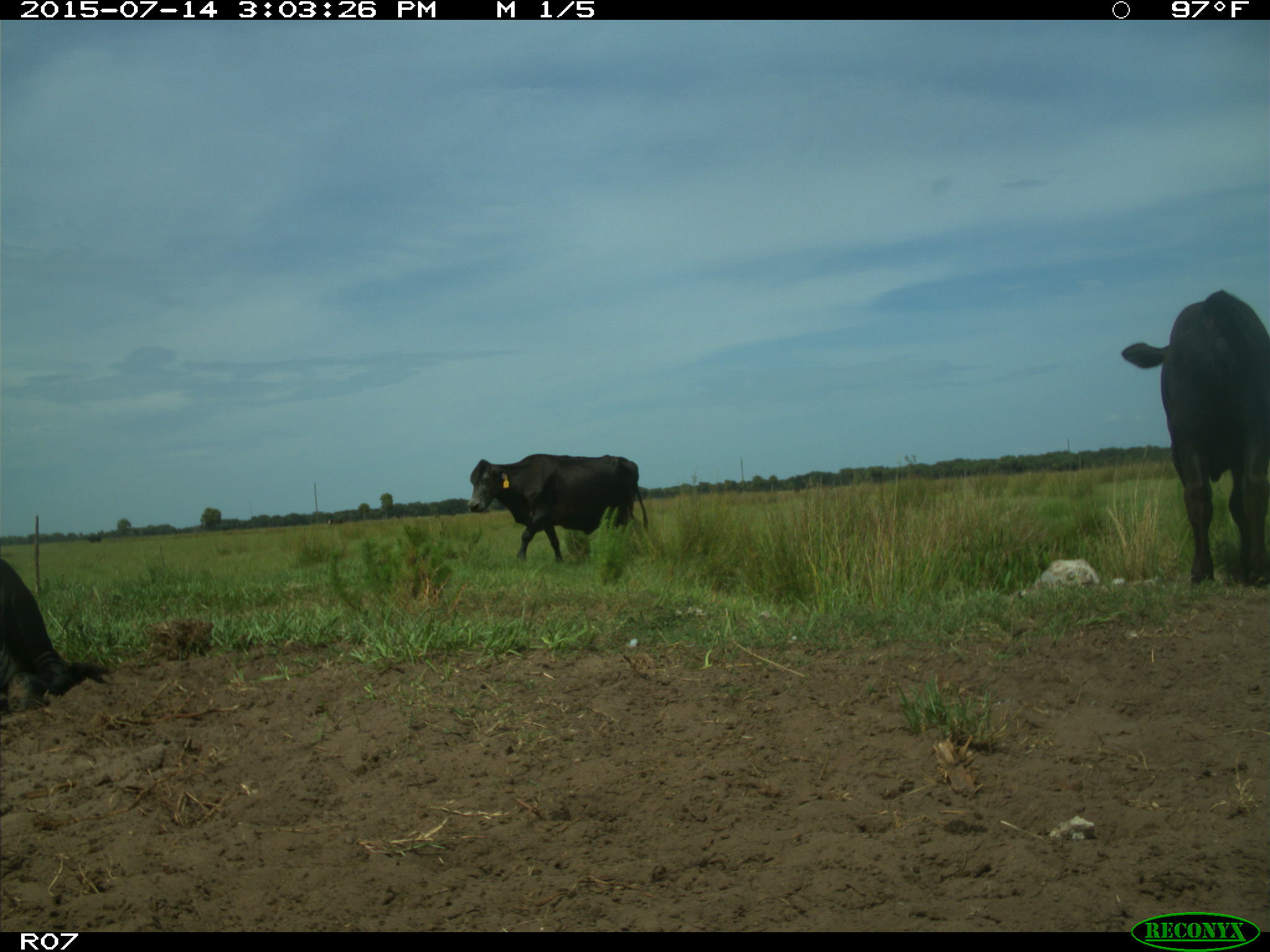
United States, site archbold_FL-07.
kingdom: Animalia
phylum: Chordata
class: Mammalia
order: Artiodactyla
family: Bovidae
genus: Bos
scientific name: Bos taurus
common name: domestic cow